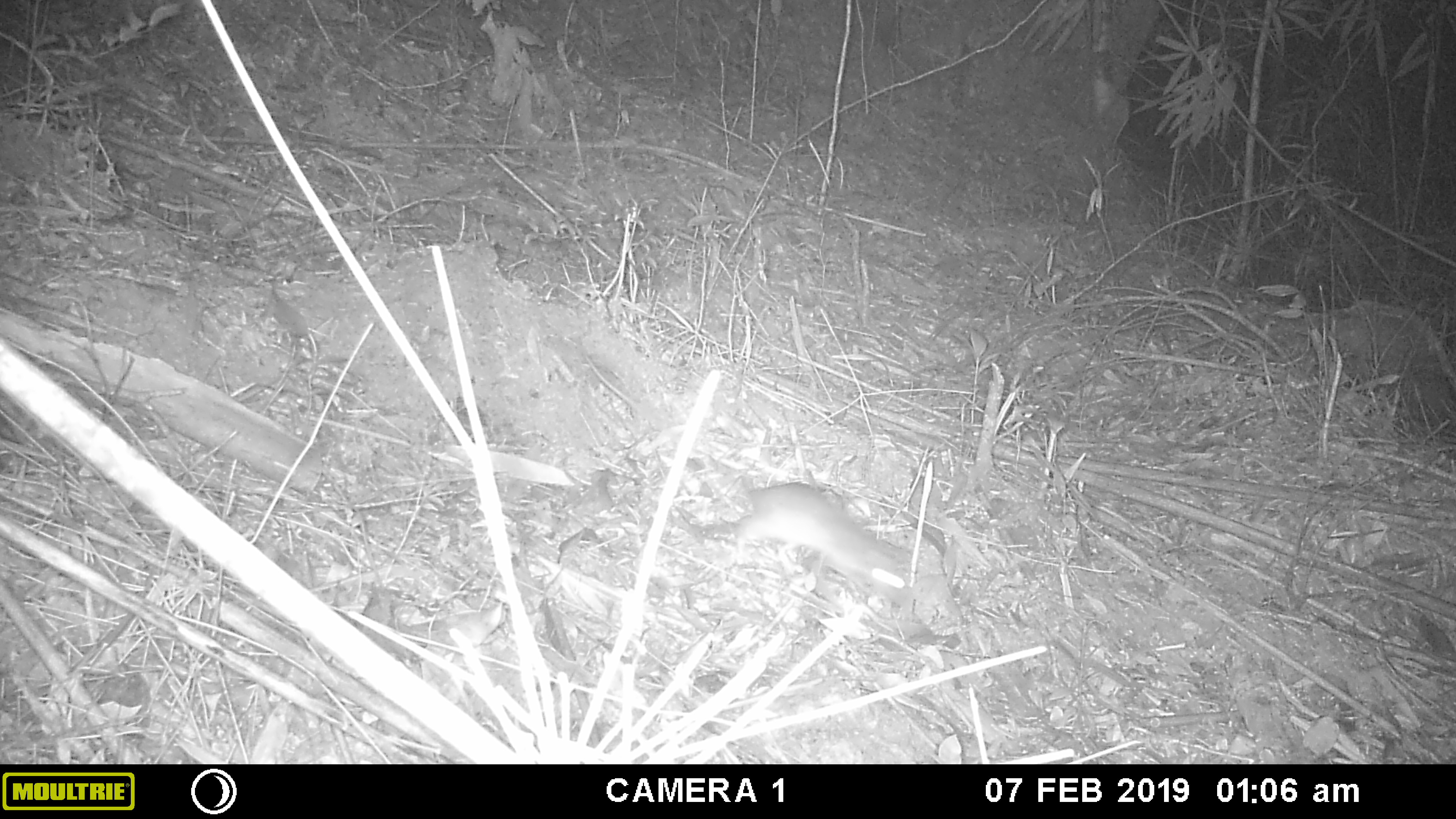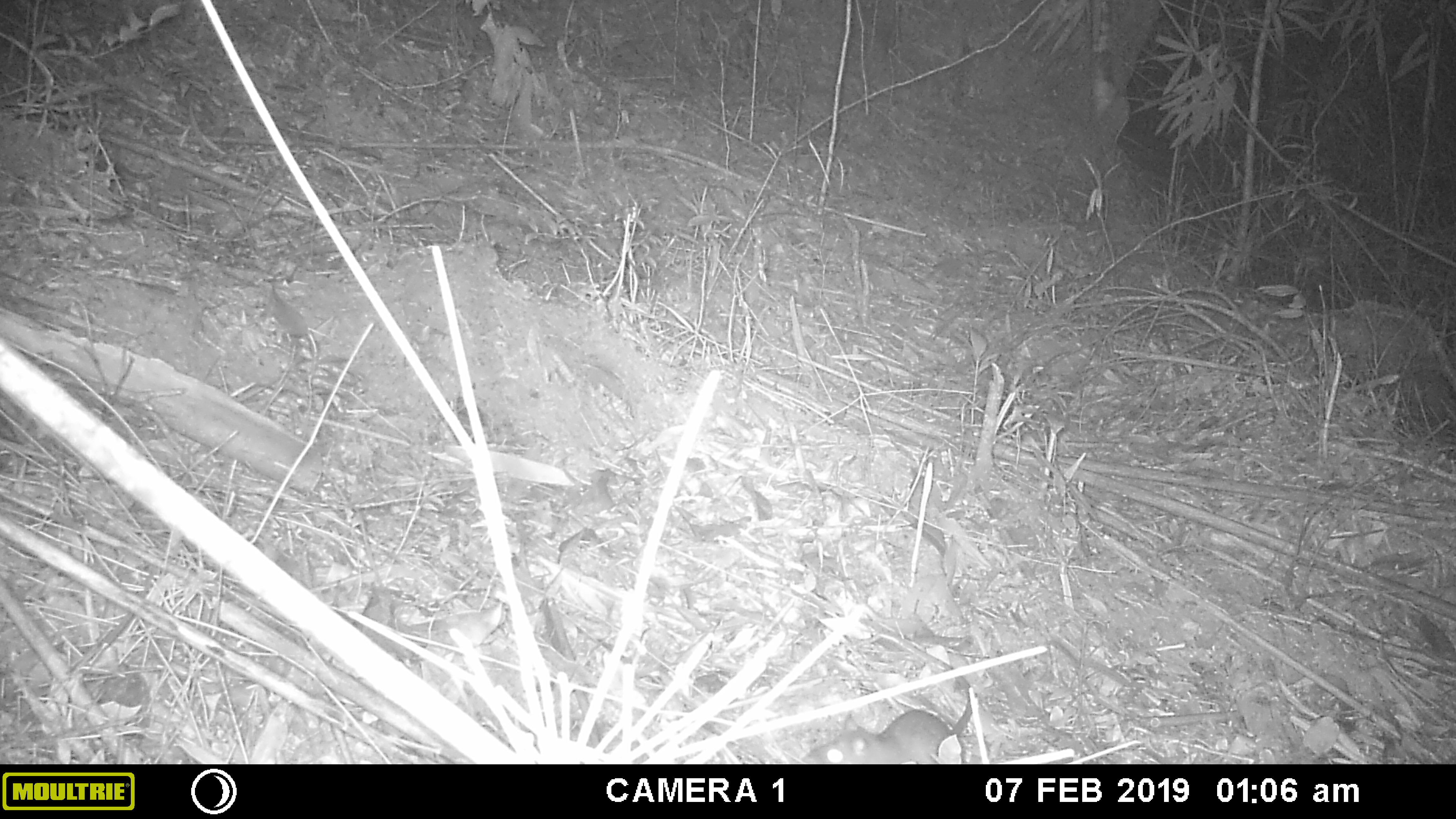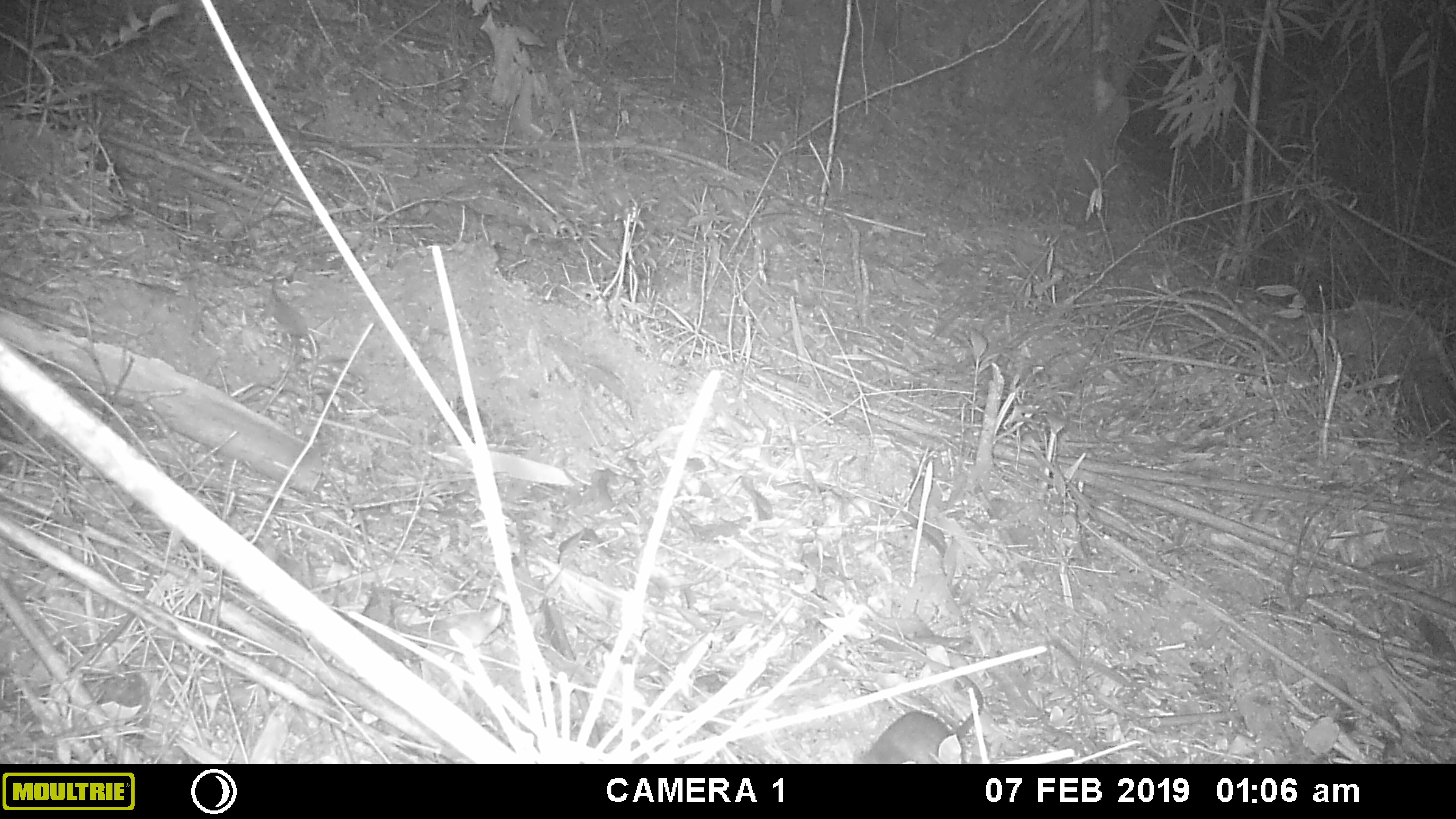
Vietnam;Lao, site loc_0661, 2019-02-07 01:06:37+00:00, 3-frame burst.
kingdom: Animalia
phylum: Chordata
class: Mammalia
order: Rodentia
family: Muridae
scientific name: Muridae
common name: old-world mice and rats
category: unidentified murid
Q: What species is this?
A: Unidentified murid (old-world mice and rats) (Muridae).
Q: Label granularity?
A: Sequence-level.